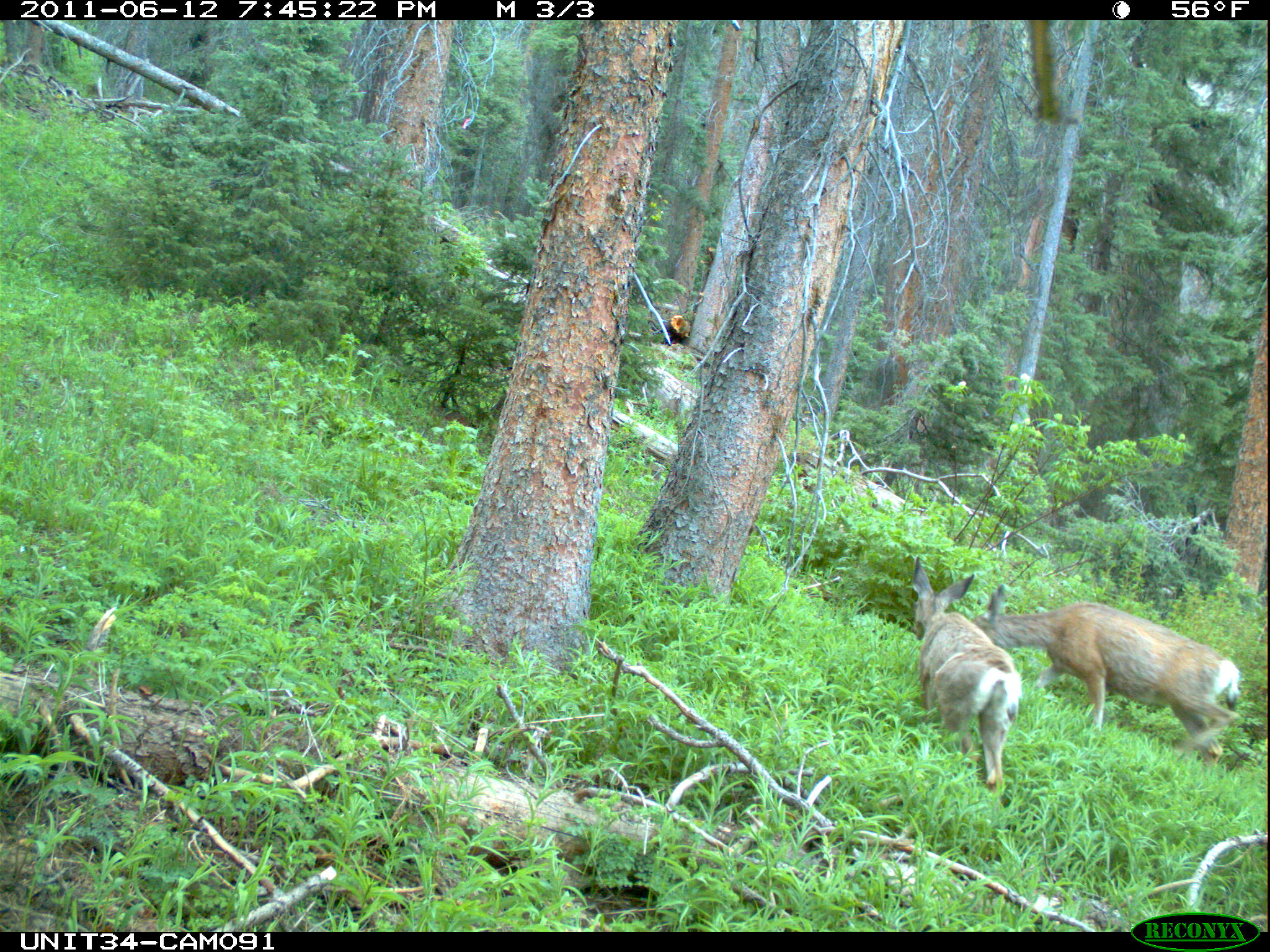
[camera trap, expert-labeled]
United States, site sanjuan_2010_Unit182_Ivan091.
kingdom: Animalia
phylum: Chordata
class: Mammalia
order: Artiodactyla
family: Cervidae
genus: Odocoileus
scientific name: Odocoileus hemionus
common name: mule deer